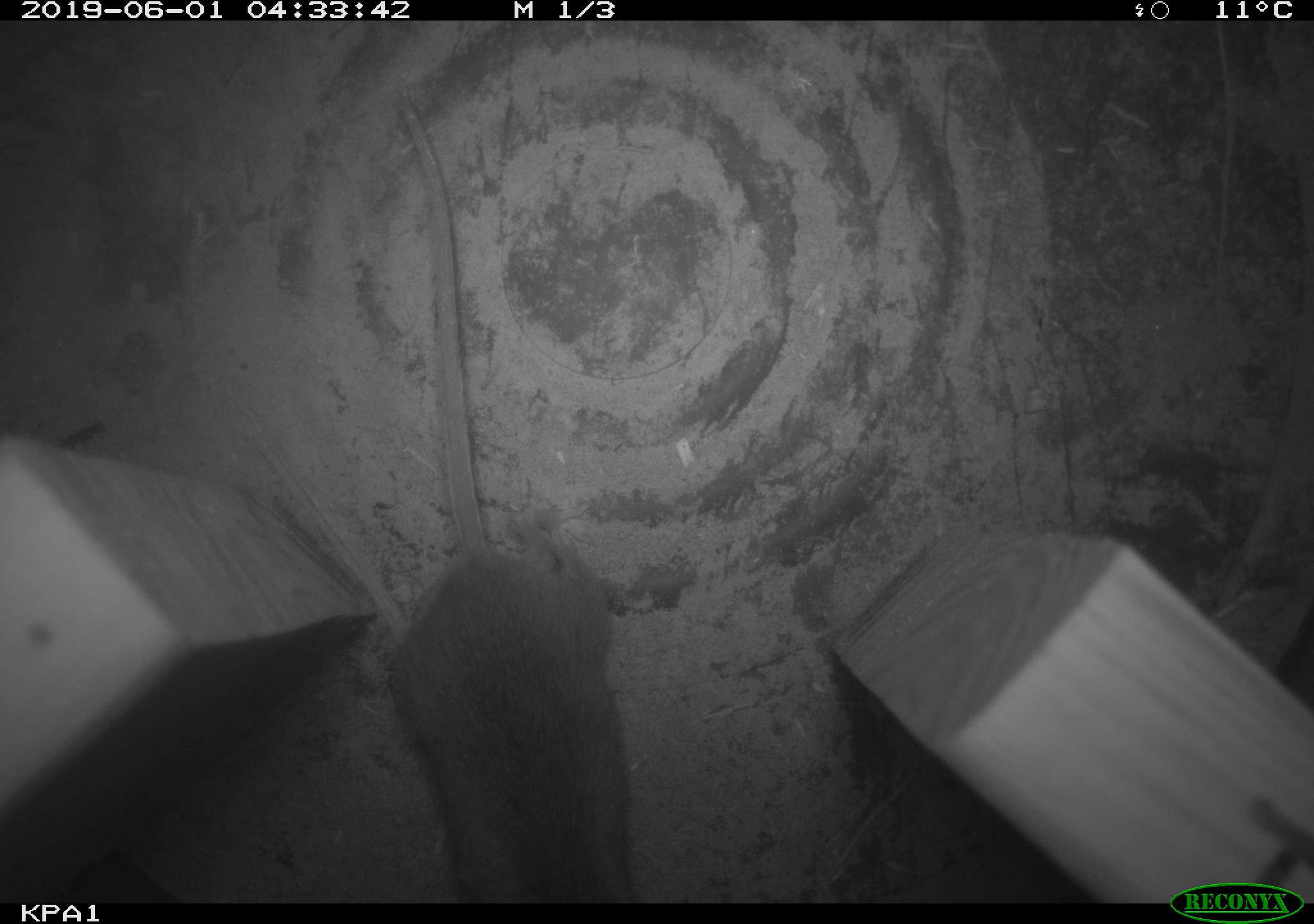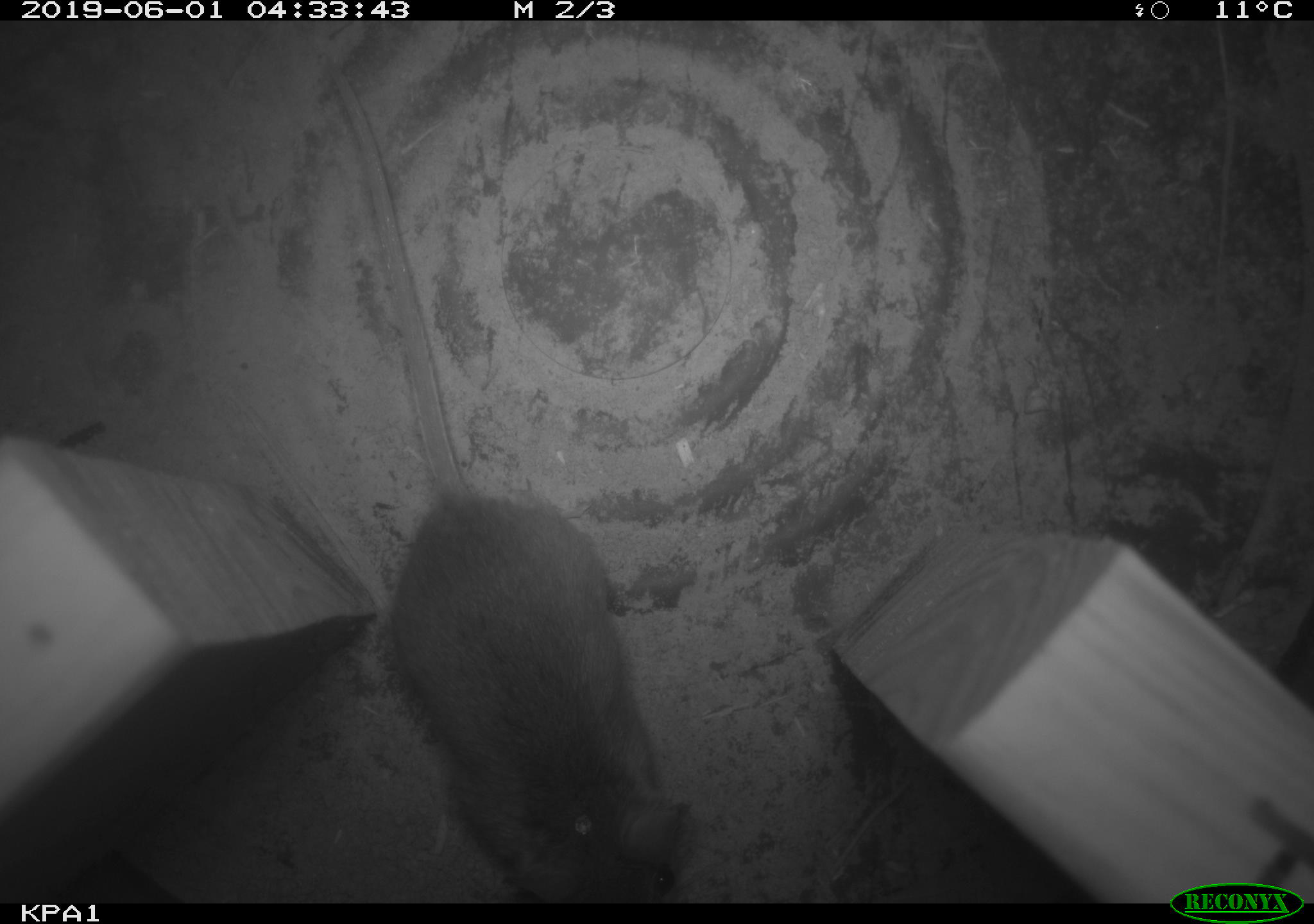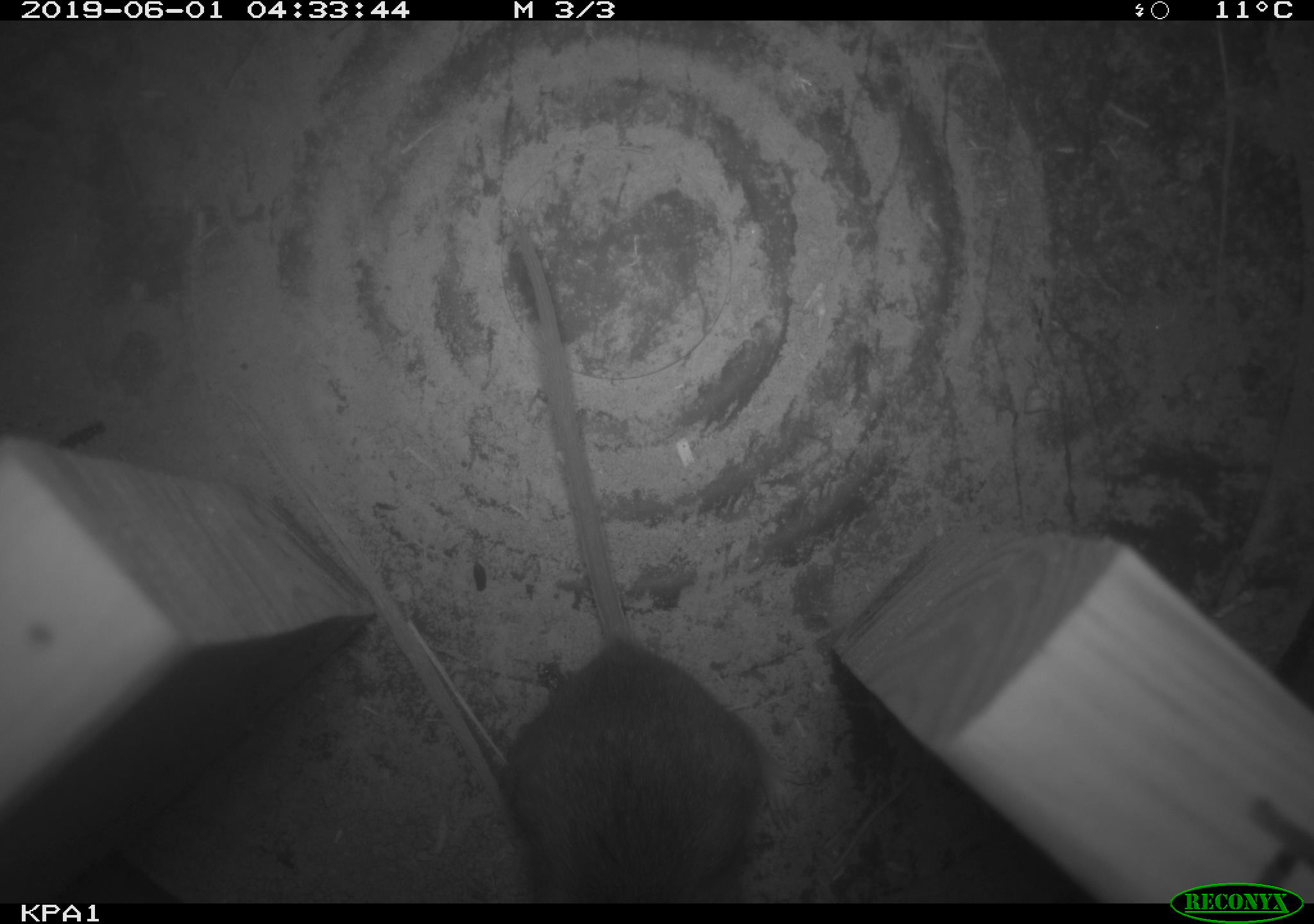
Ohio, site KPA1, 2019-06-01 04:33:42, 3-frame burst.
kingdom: Animalia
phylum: Chordata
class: Mammalia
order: Rodentia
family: Cricetidae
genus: Peromyscus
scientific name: Peromyscus leucopus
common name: white-footed mouse